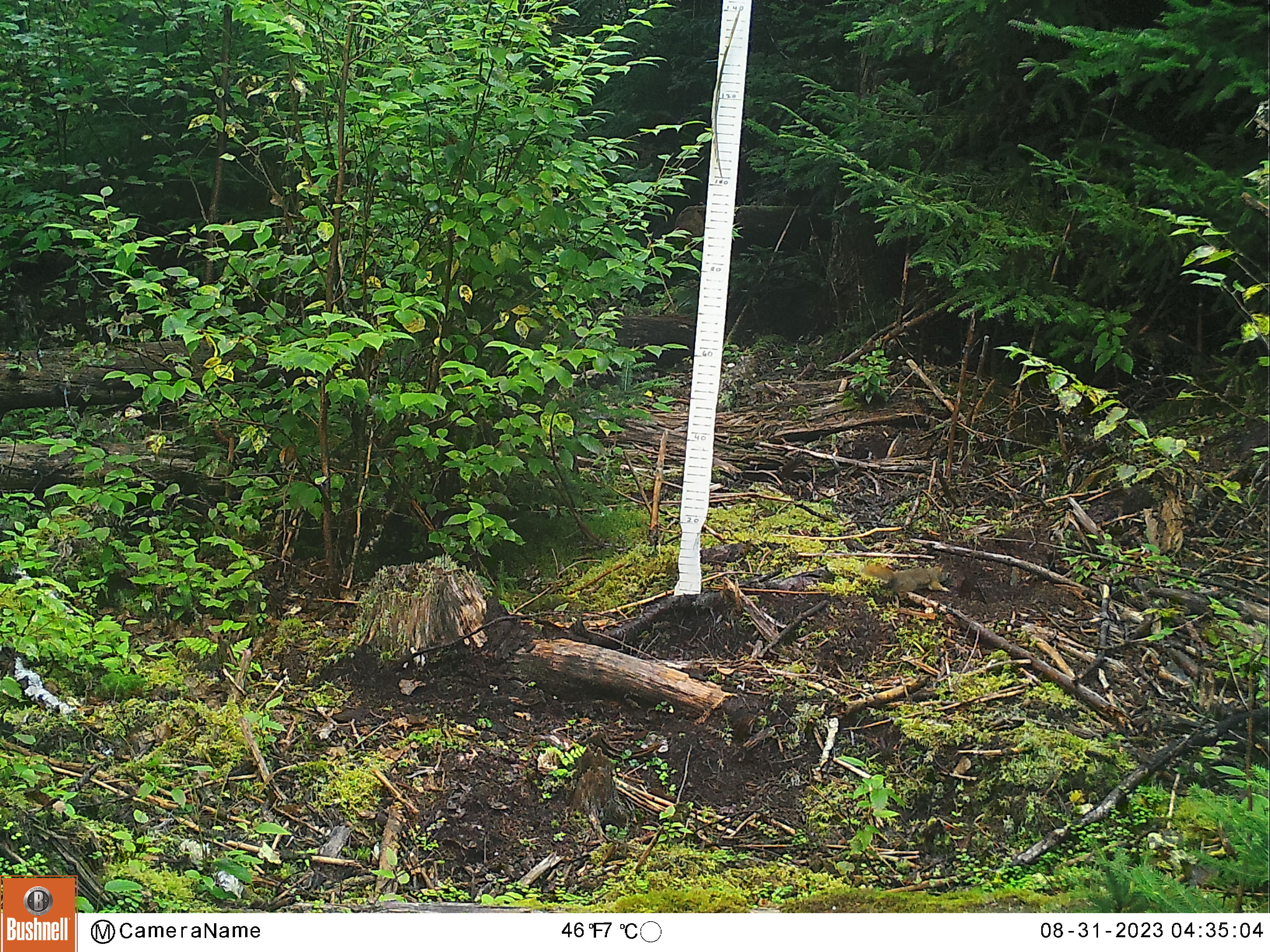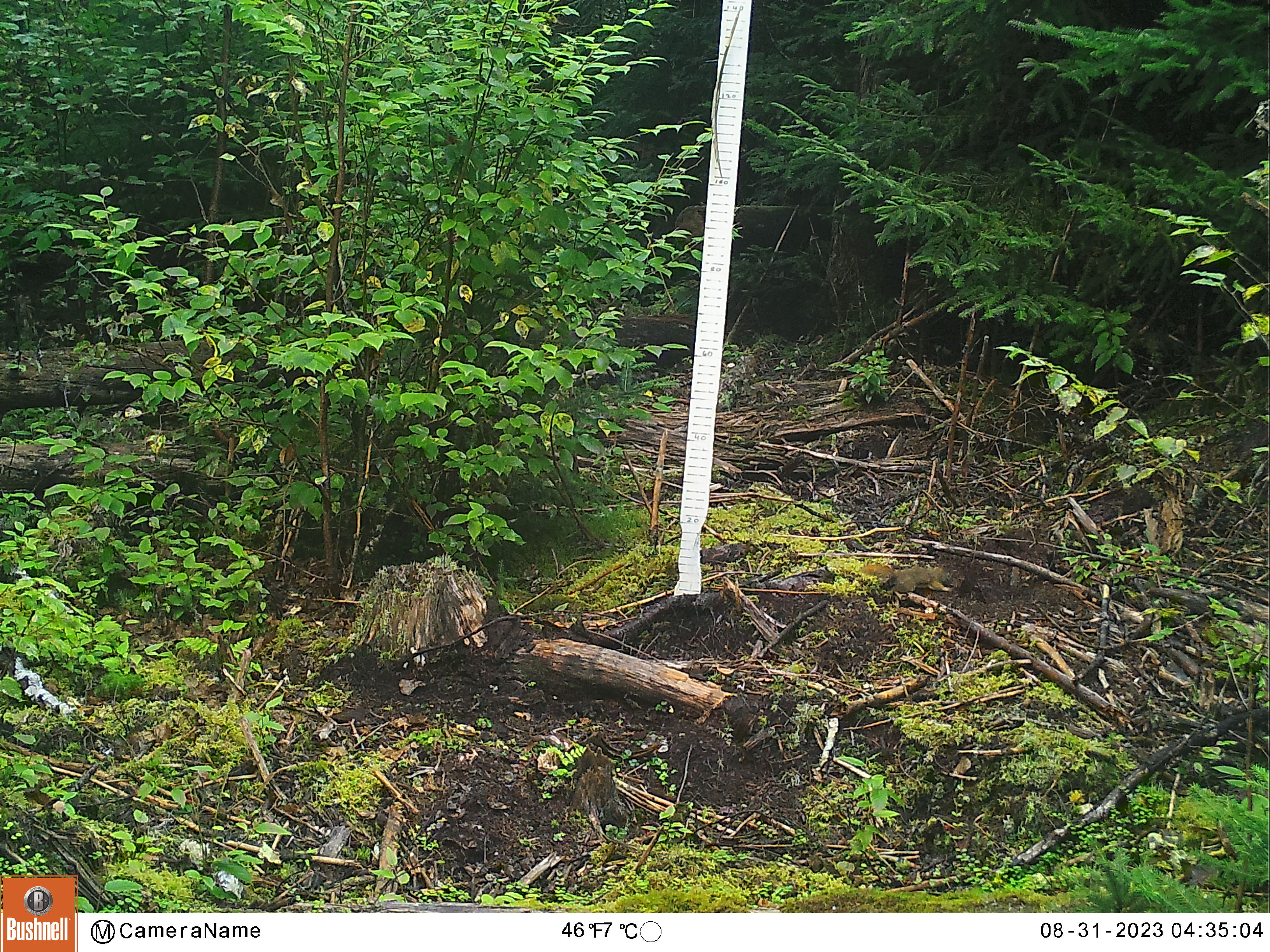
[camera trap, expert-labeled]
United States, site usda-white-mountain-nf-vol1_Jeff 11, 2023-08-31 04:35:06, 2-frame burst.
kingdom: Animalia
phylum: Chordata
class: Mammalia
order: Rodentia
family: Sciuridae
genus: Tamiasciurus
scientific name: Tamiasciurus hudsonicus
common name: red squirrel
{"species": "red squirrel (Tamiasciurus hudsonicus)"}